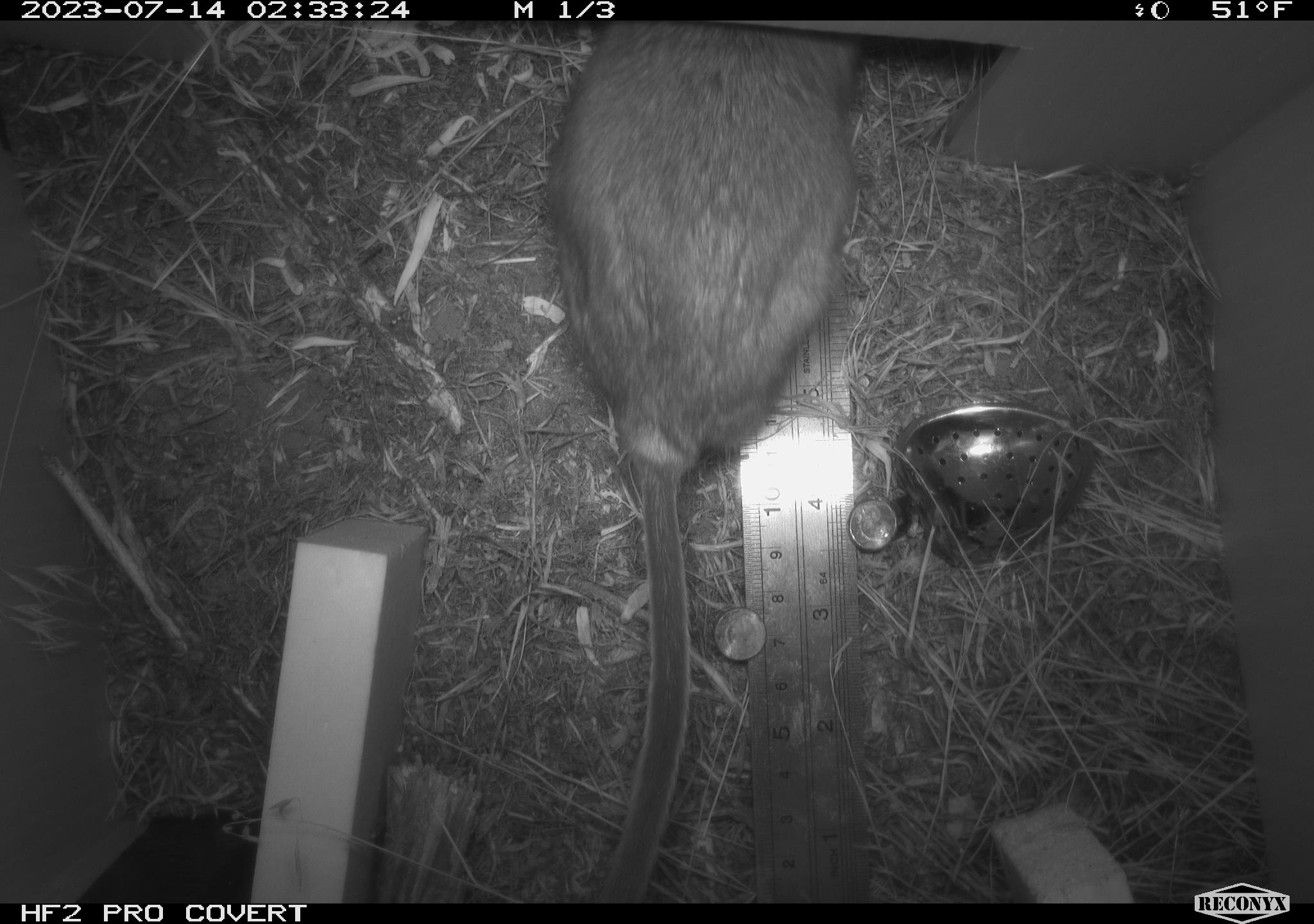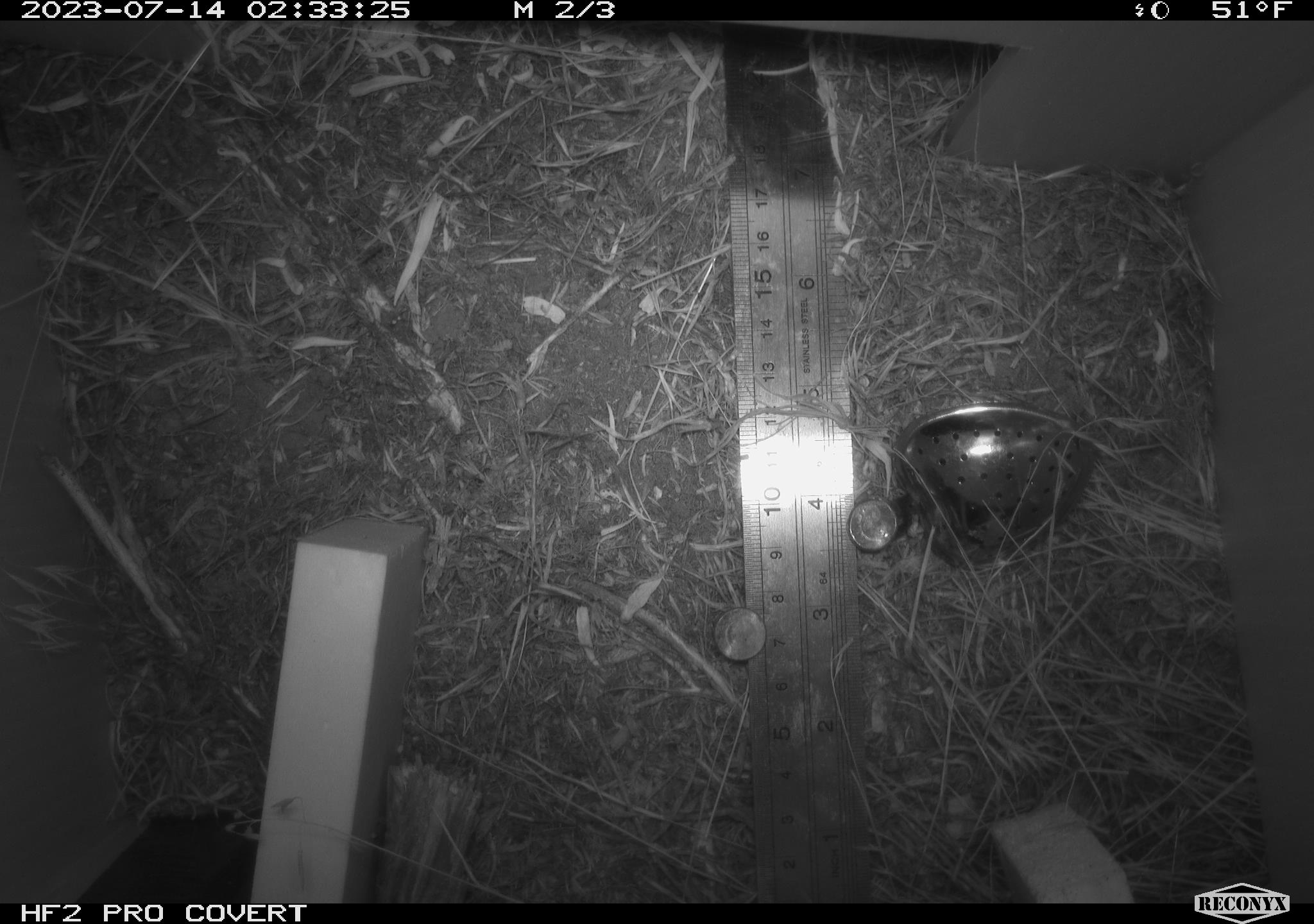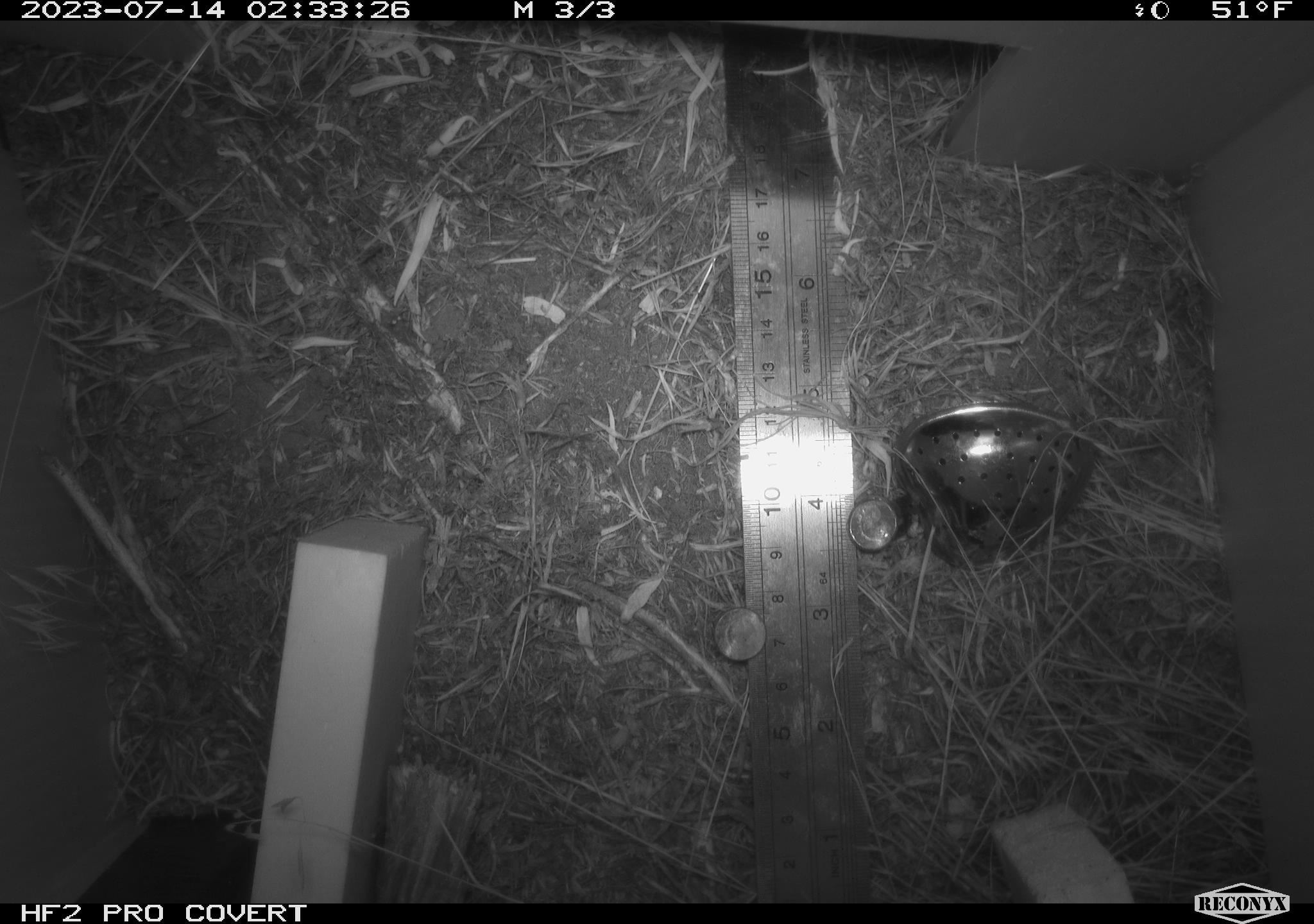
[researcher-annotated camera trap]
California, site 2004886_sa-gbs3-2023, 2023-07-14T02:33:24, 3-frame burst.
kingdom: Animalia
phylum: Chordata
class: Mammalia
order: Rodentia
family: Cricetidae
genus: Neotoma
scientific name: Neotoma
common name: pack rat or woodrat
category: neotoma species